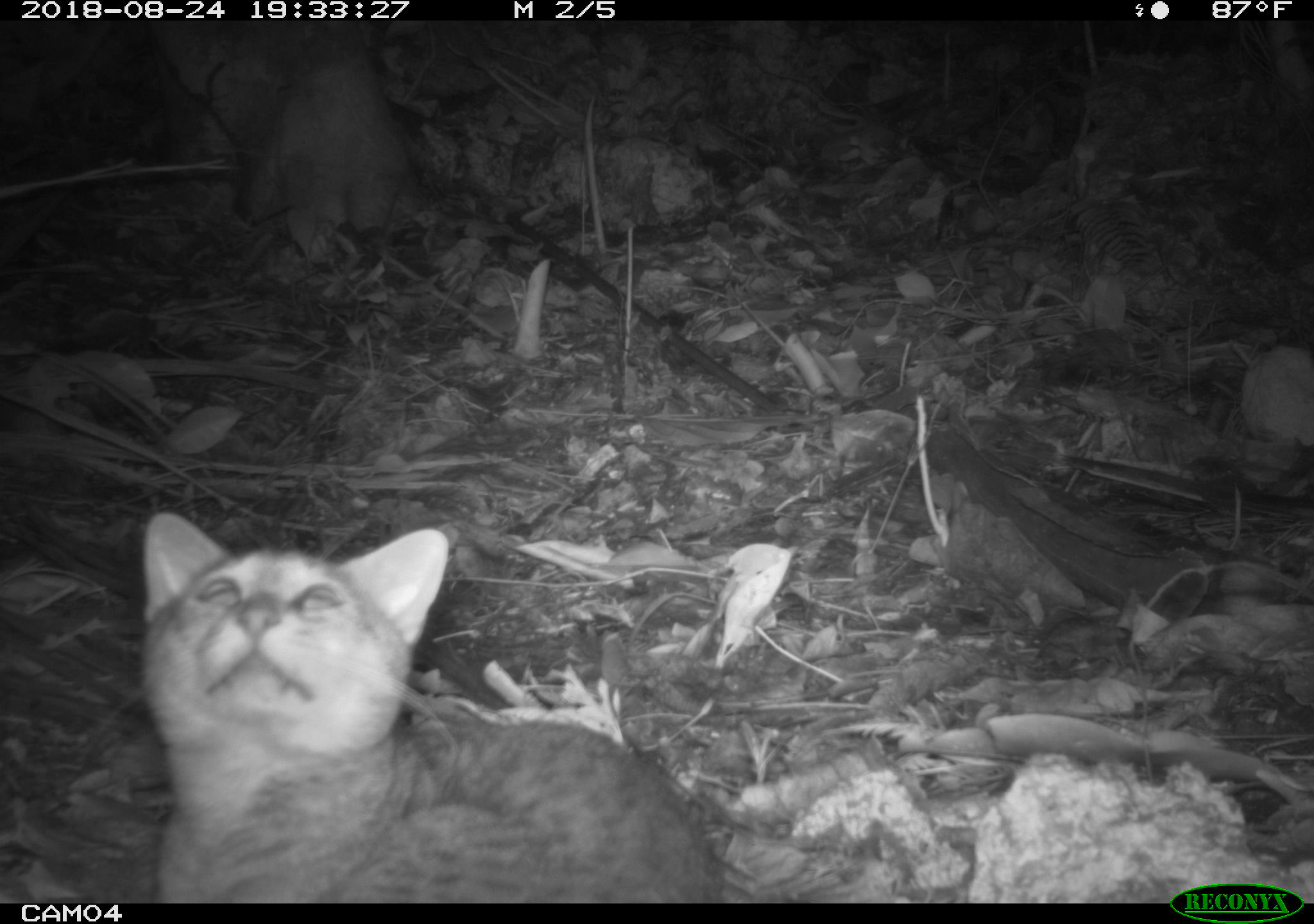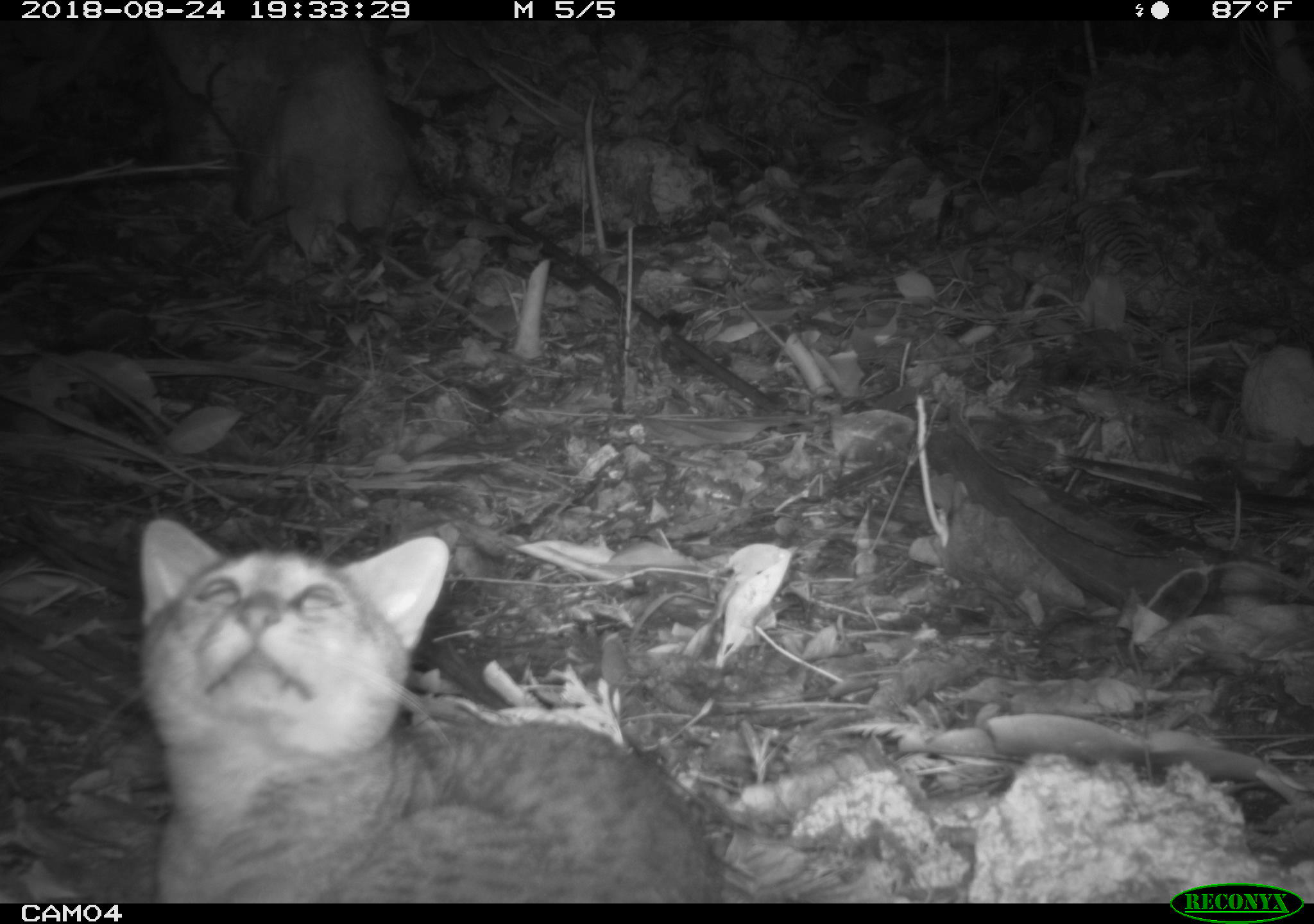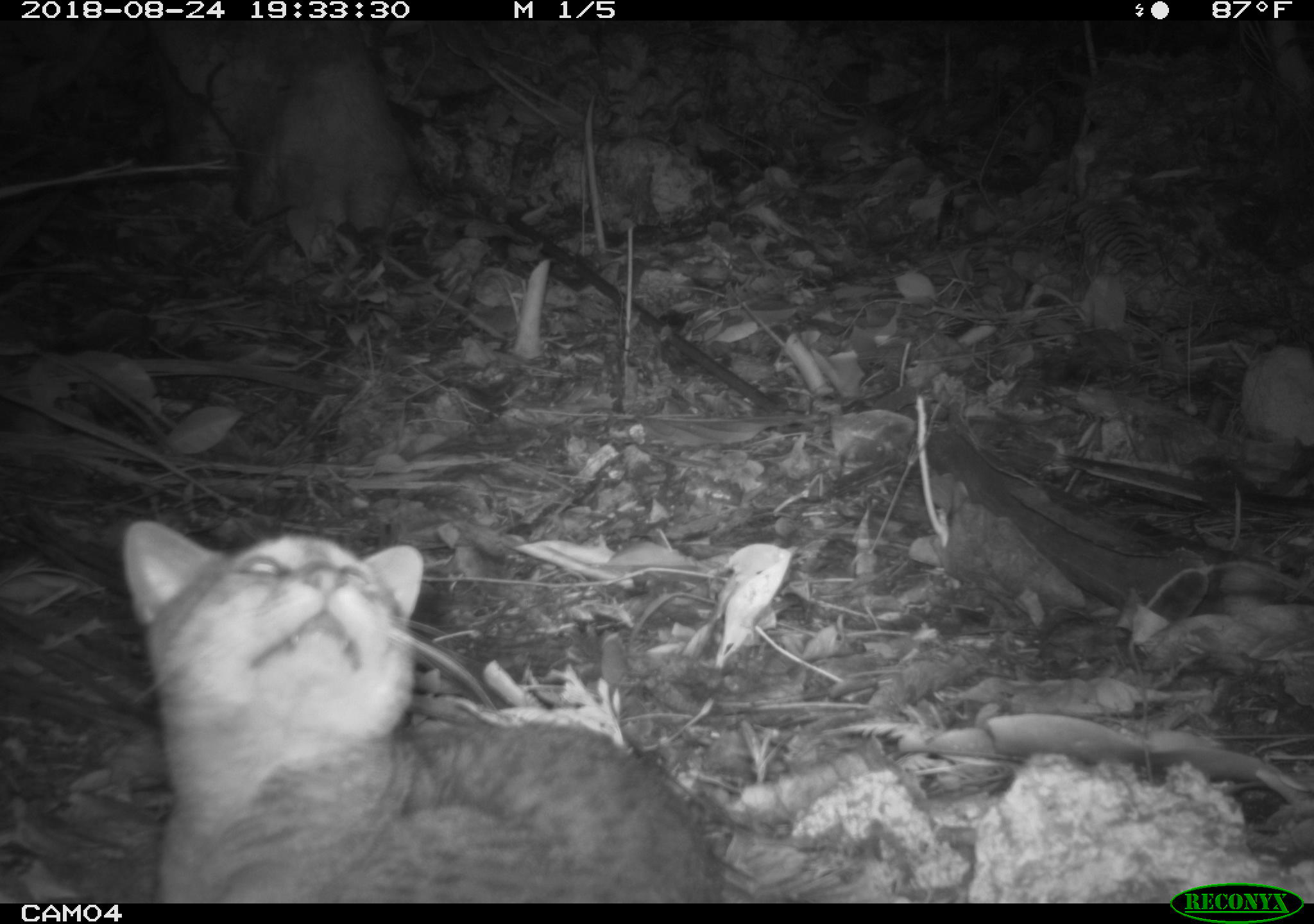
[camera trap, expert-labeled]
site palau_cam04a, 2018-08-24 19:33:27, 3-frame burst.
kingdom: Animalia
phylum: Chordata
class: Mammalia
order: Carnivora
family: Felidae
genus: Felis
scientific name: Felis catus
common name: cat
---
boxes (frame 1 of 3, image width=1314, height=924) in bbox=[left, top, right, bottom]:
cat: bbox=[130, 511, 735, 902]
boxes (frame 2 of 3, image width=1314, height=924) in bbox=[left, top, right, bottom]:
cat: bbox=[124, 510, 731, 898]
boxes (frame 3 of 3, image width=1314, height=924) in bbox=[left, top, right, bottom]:
cat: bbox=[107, 506, 723, 903]